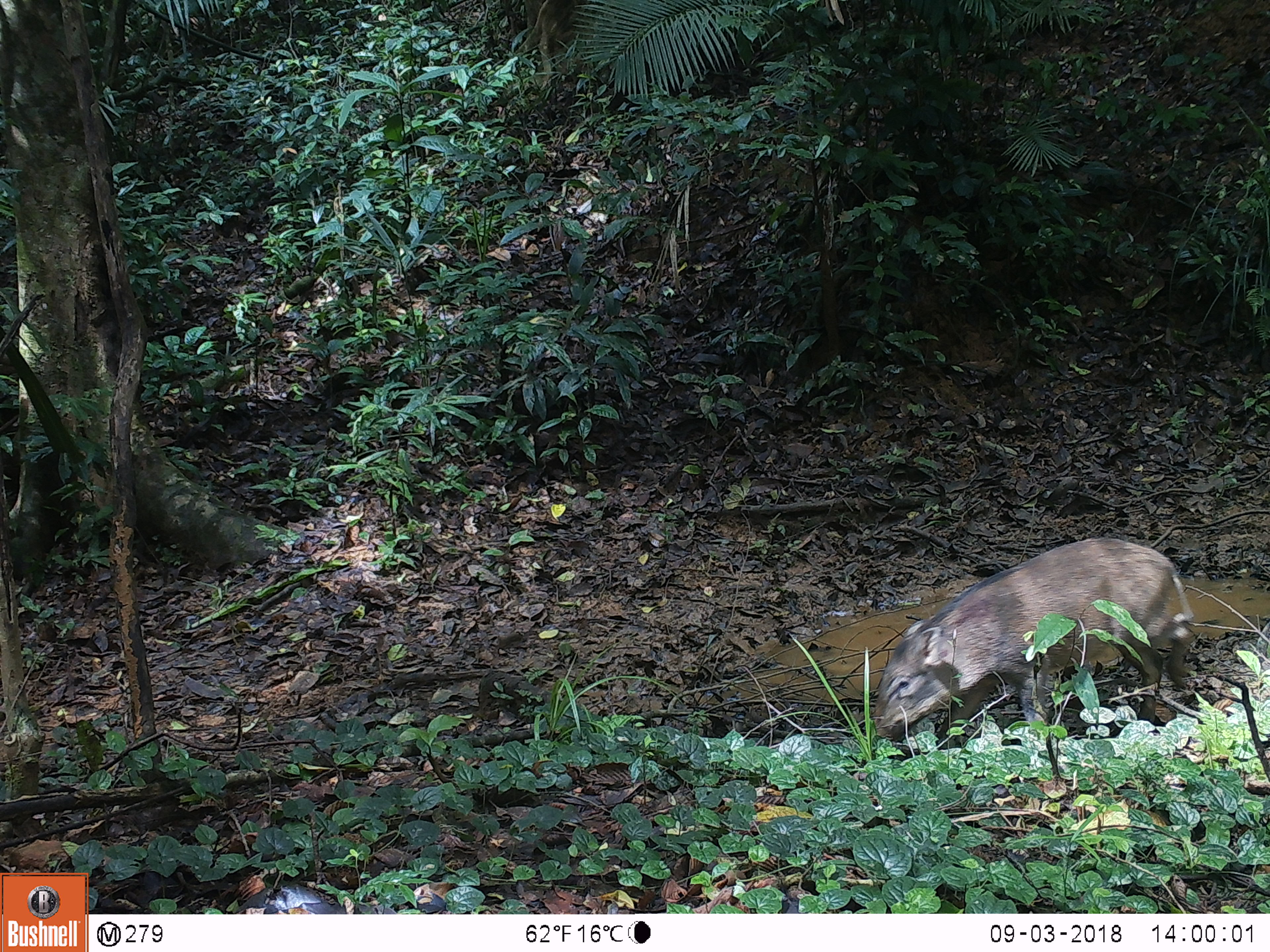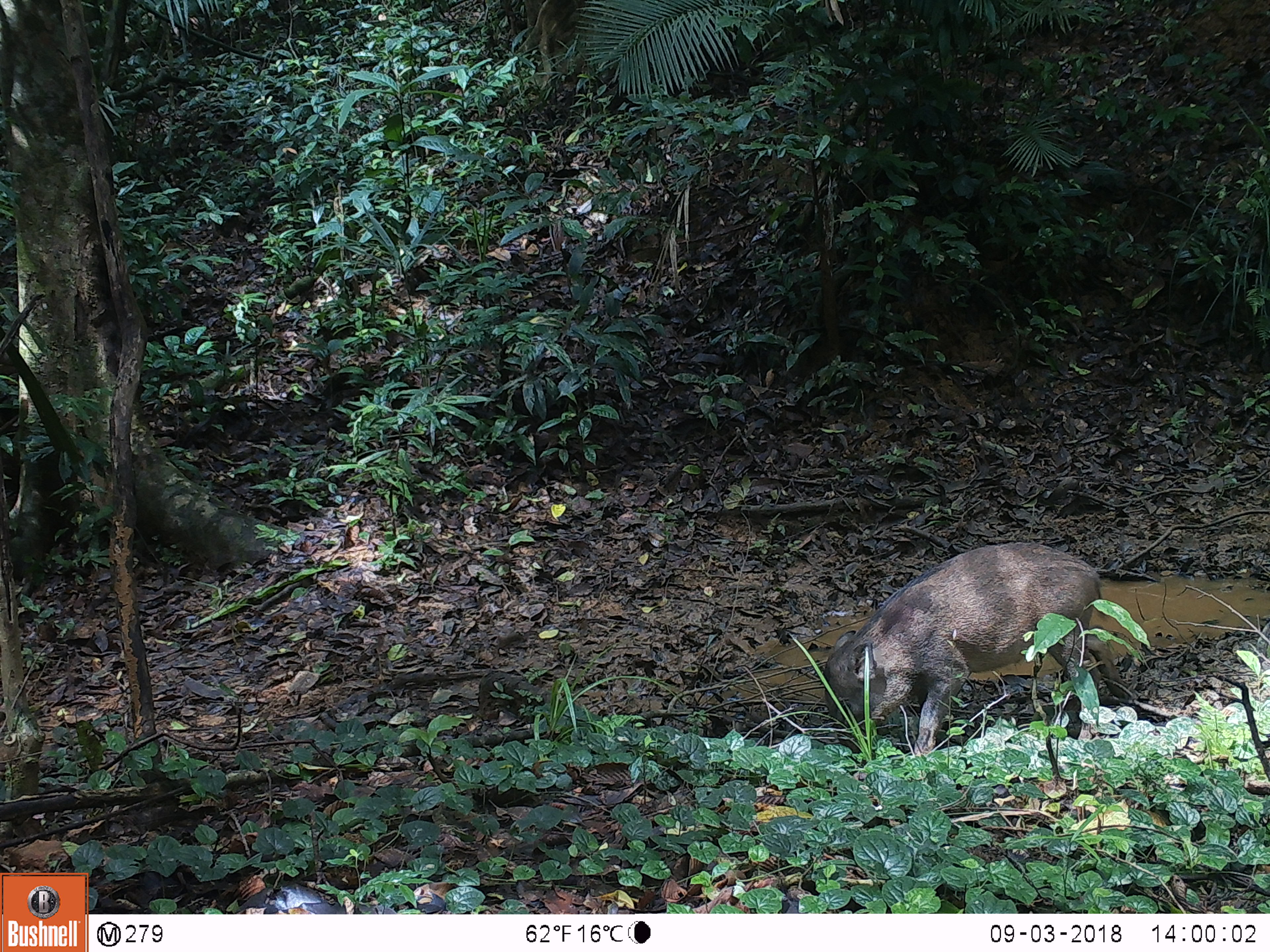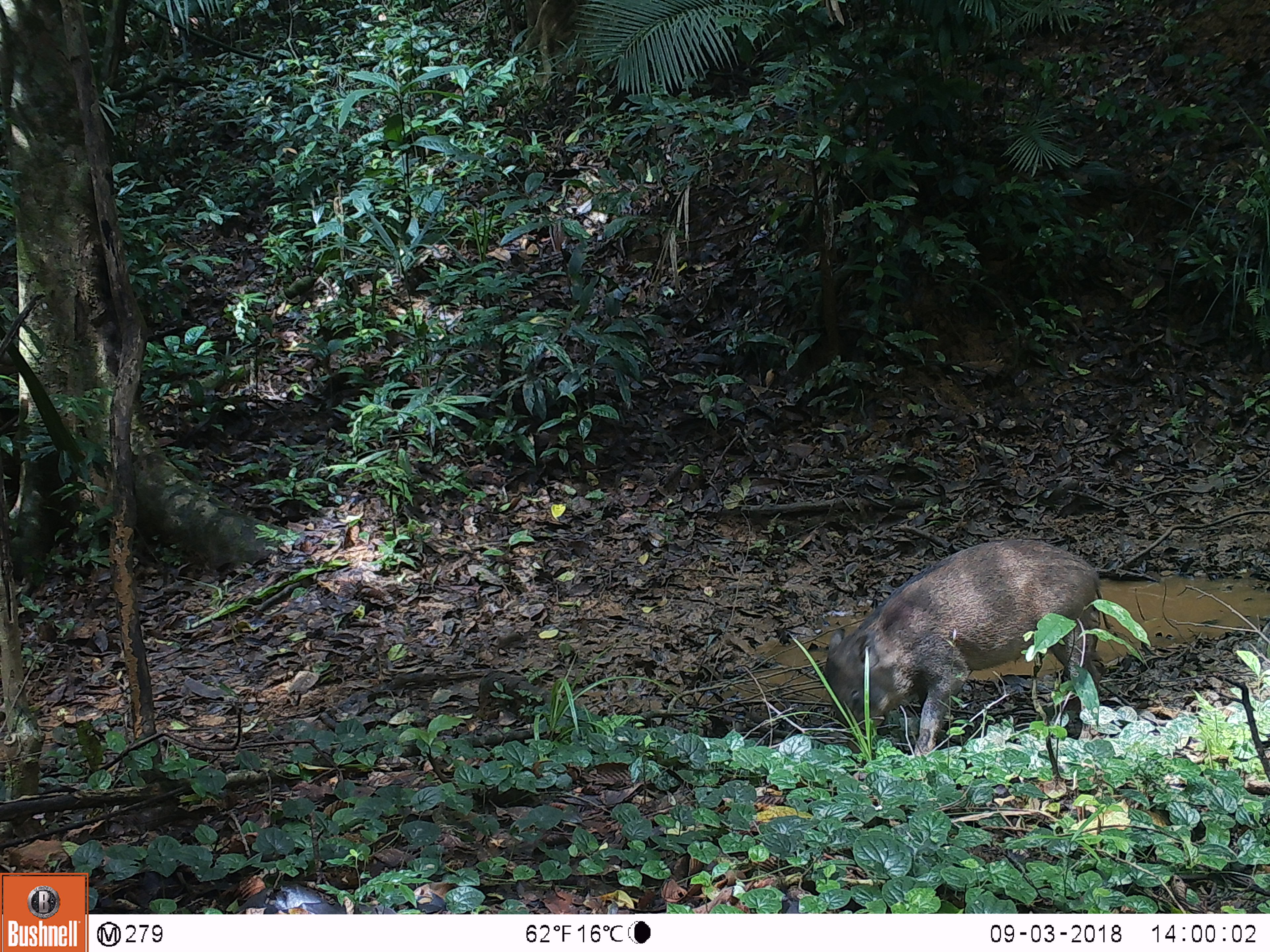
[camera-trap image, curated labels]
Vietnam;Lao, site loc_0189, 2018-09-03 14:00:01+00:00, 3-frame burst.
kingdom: Animalia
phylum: Chordata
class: Mammalia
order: Artiodactyla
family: Suidae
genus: Sus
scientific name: Sus scrofa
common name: eurasian wild pig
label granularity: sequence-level